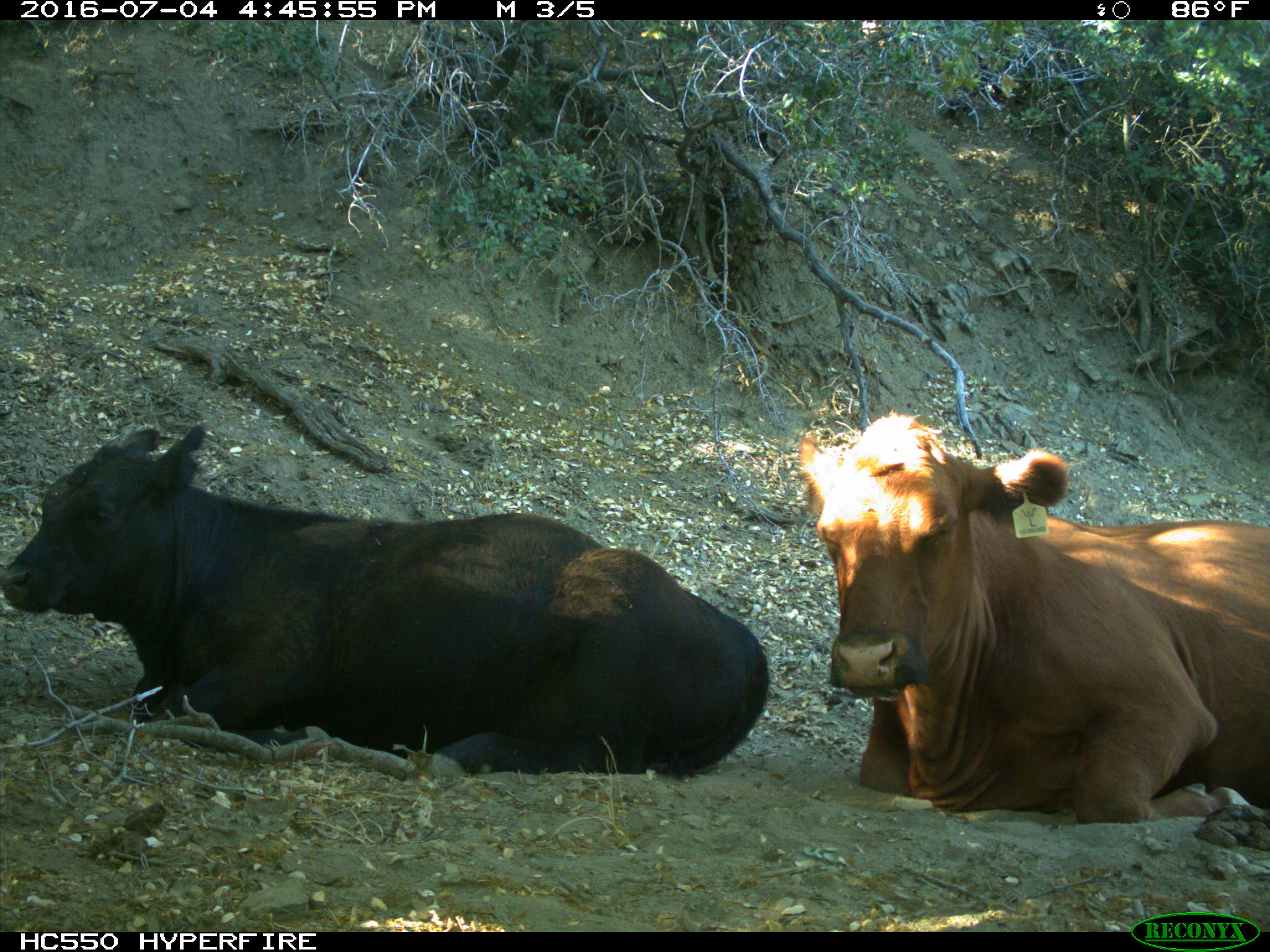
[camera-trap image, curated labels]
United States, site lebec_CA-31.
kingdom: Animalia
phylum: Chordata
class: Mammalia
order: Artiodactyla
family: Bovidae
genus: Bos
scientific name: Bos taurus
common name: domestic cow